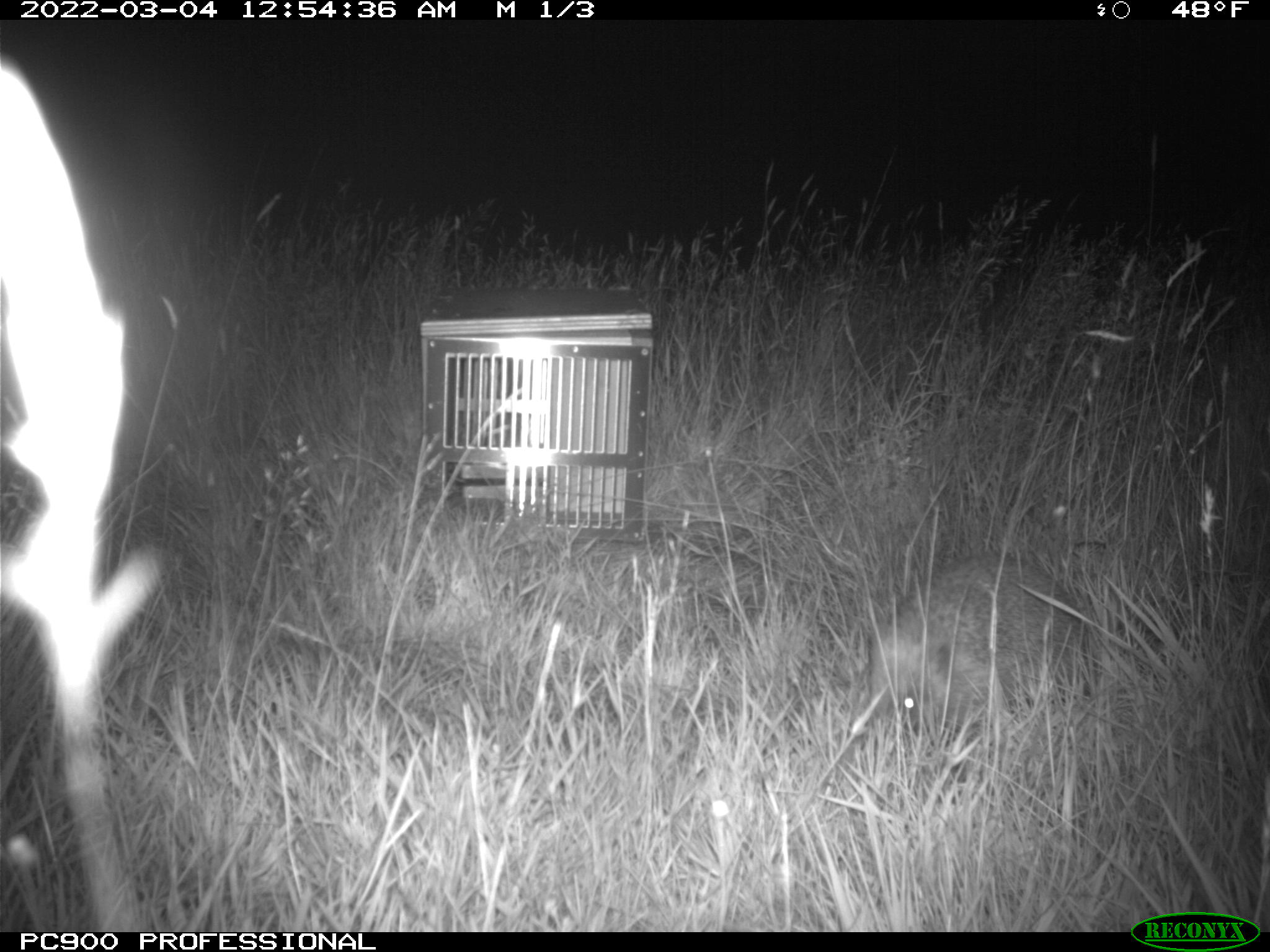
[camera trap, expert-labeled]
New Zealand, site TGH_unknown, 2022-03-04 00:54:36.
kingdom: Animalia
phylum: Chordata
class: Mammalia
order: Eulipotyphla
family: Erinaceidae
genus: Erinaceus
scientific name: Erinaceus europaeus europaeus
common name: european hedgehog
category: hedgehog